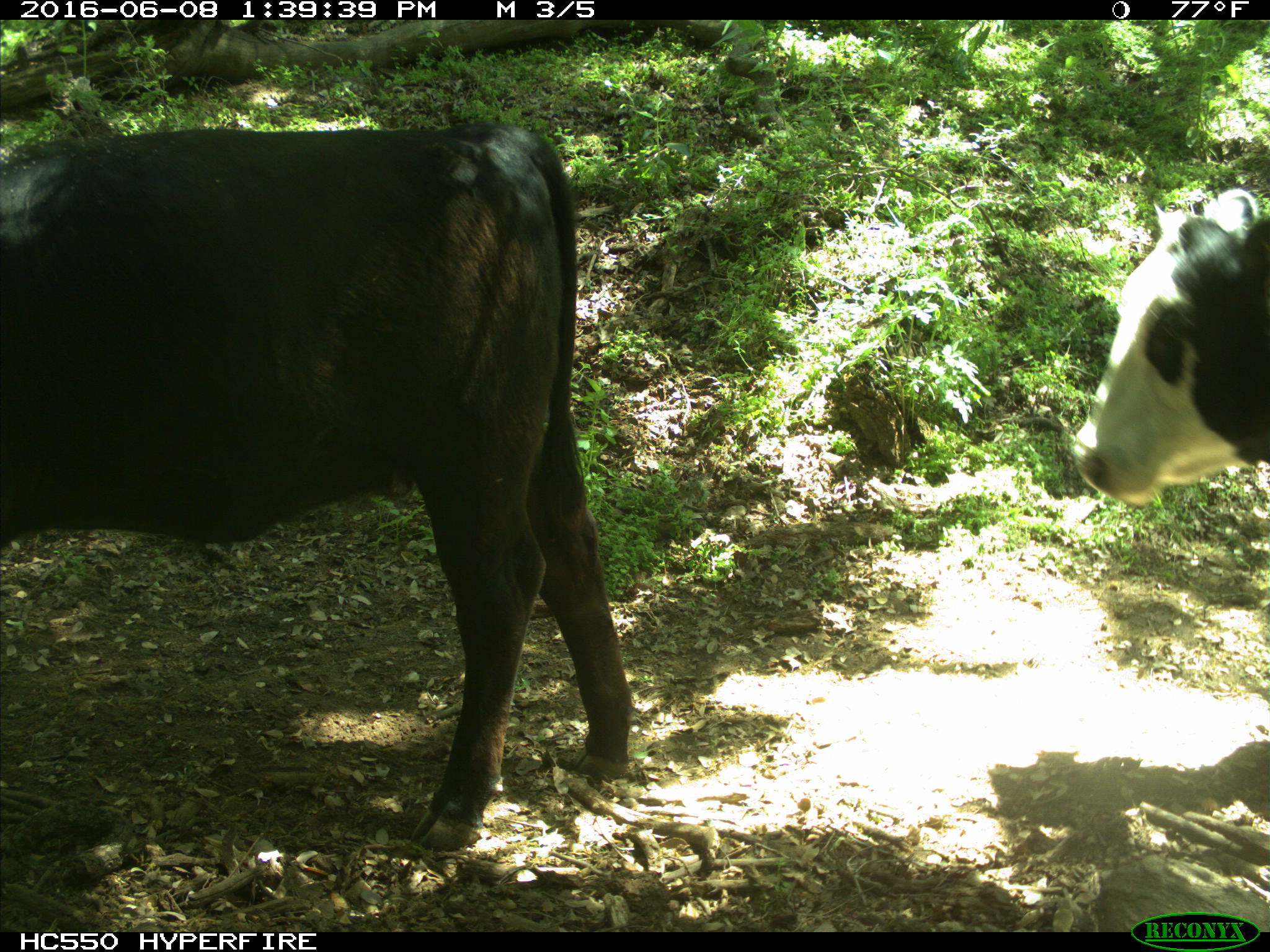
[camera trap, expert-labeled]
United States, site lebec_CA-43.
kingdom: Animalia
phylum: Chordata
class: Mammalia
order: Artiodactyla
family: Bovidae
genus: Bos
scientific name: Bos taurus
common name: domestic cow